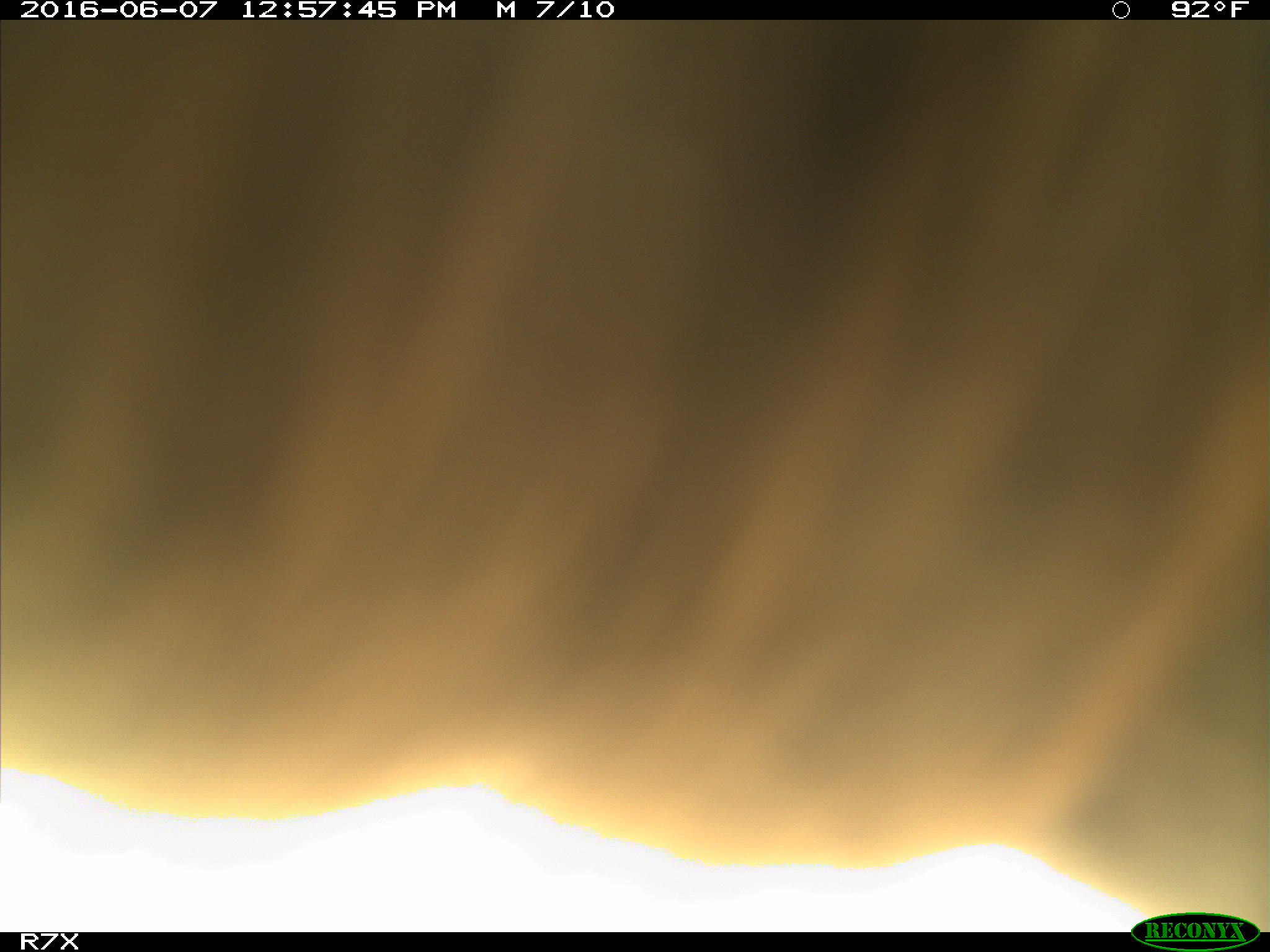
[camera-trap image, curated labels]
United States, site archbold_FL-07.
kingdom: Animalia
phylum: Chordata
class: Mammalia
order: Artiodactyla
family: Bovidae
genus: Bos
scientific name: Bos taurus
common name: domestic cow